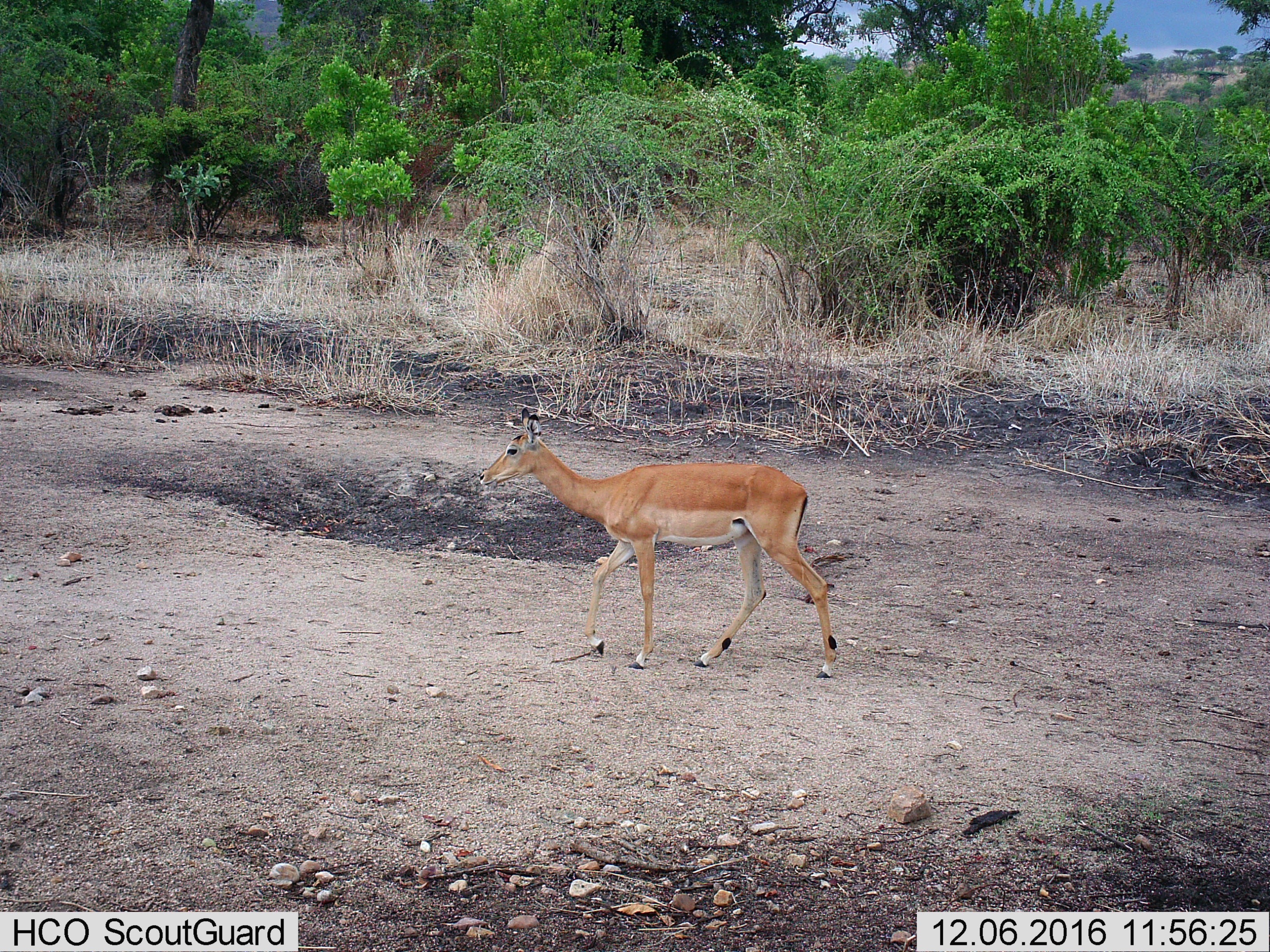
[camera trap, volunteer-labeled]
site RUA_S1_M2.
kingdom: Animalia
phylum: Chordata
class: Mammalia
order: Artiodactyla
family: Bovidae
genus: Aepyceros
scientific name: Aepyceros melampus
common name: impala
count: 1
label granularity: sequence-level